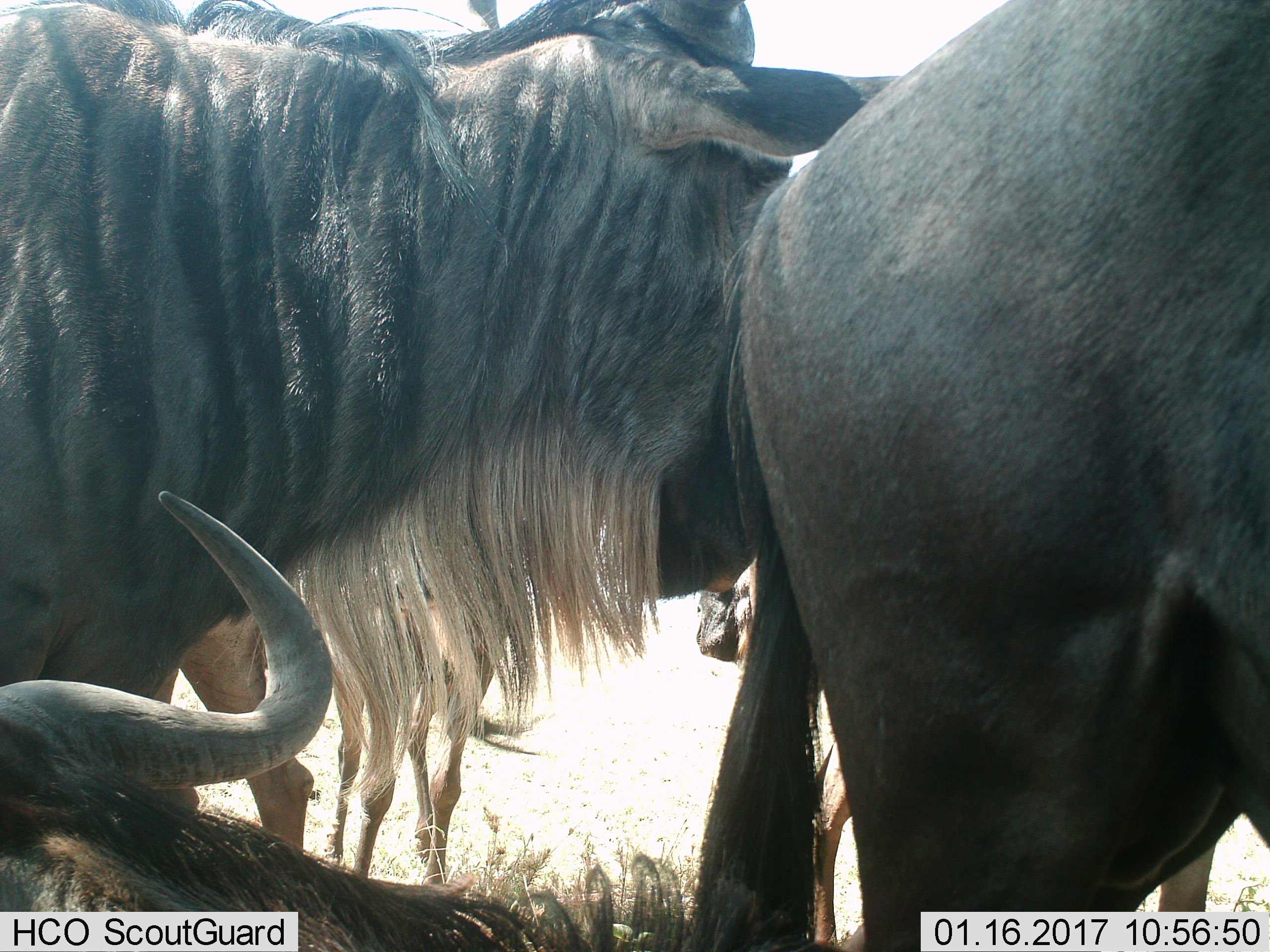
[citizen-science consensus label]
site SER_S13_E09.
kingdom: Animalia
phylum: Chordata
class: Mammalia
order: Artiodactyla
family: Bovidae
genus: Connochaetes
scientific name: Connochaetes taurinus taurinus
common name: blue wildebeest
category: wildebeestblue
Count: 4.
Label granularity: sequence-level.